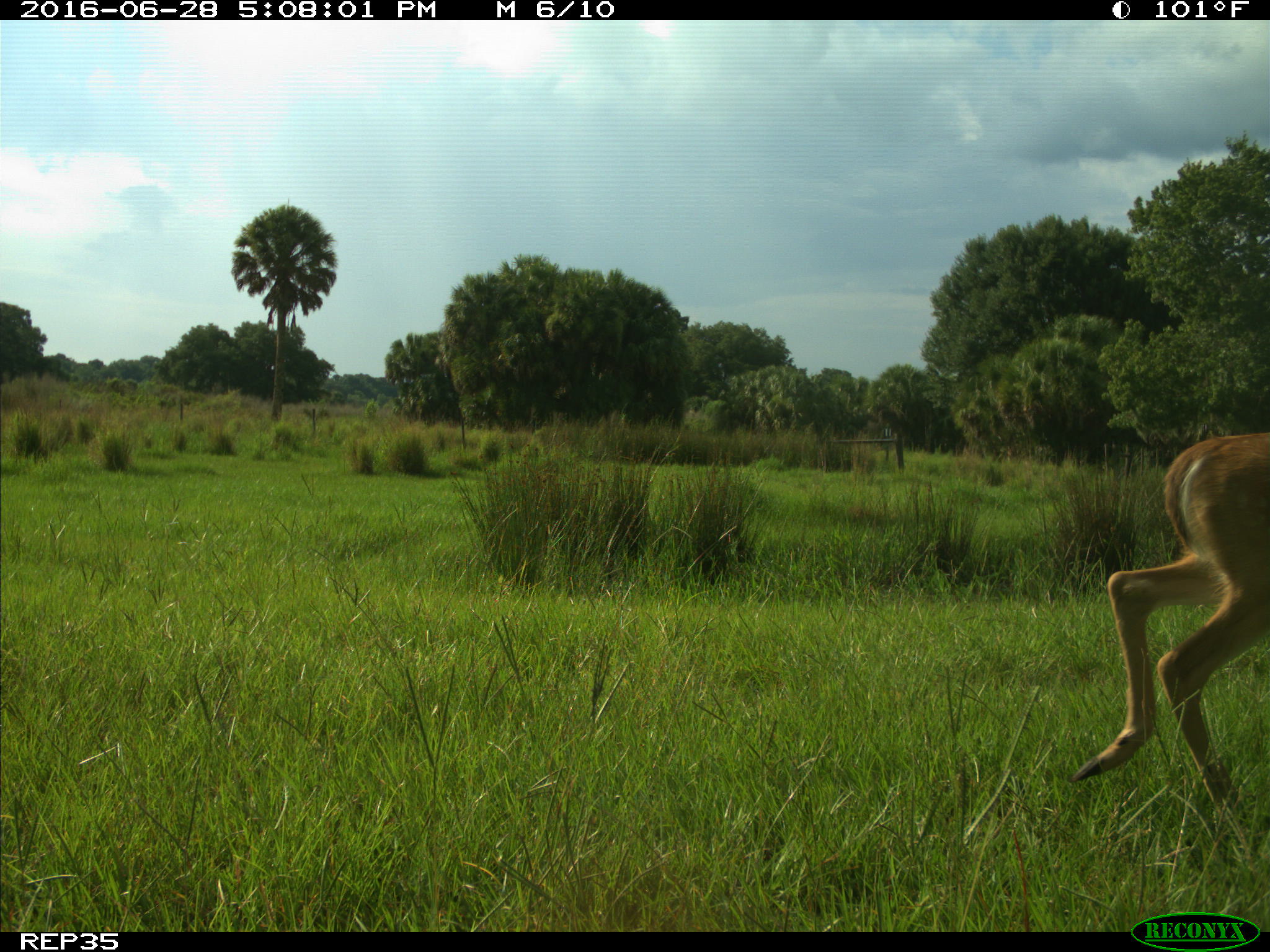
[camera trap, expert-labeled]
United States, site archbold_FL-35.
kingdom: Animalia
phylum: Chordata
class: Mammalia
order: Artiodactyla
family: Cervidae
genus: Odocoileus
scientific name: Odocoileus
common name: deer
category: unidentified deer